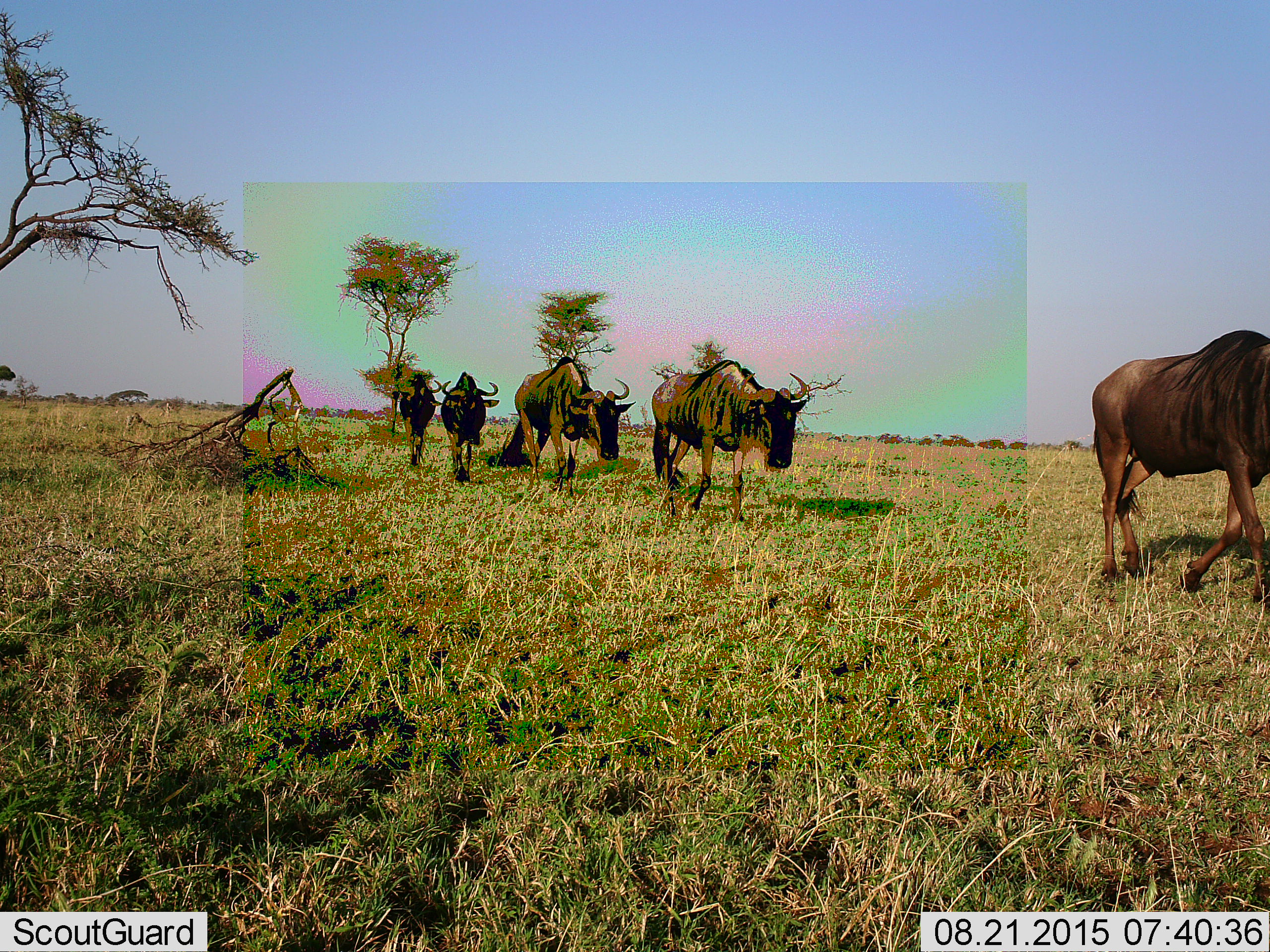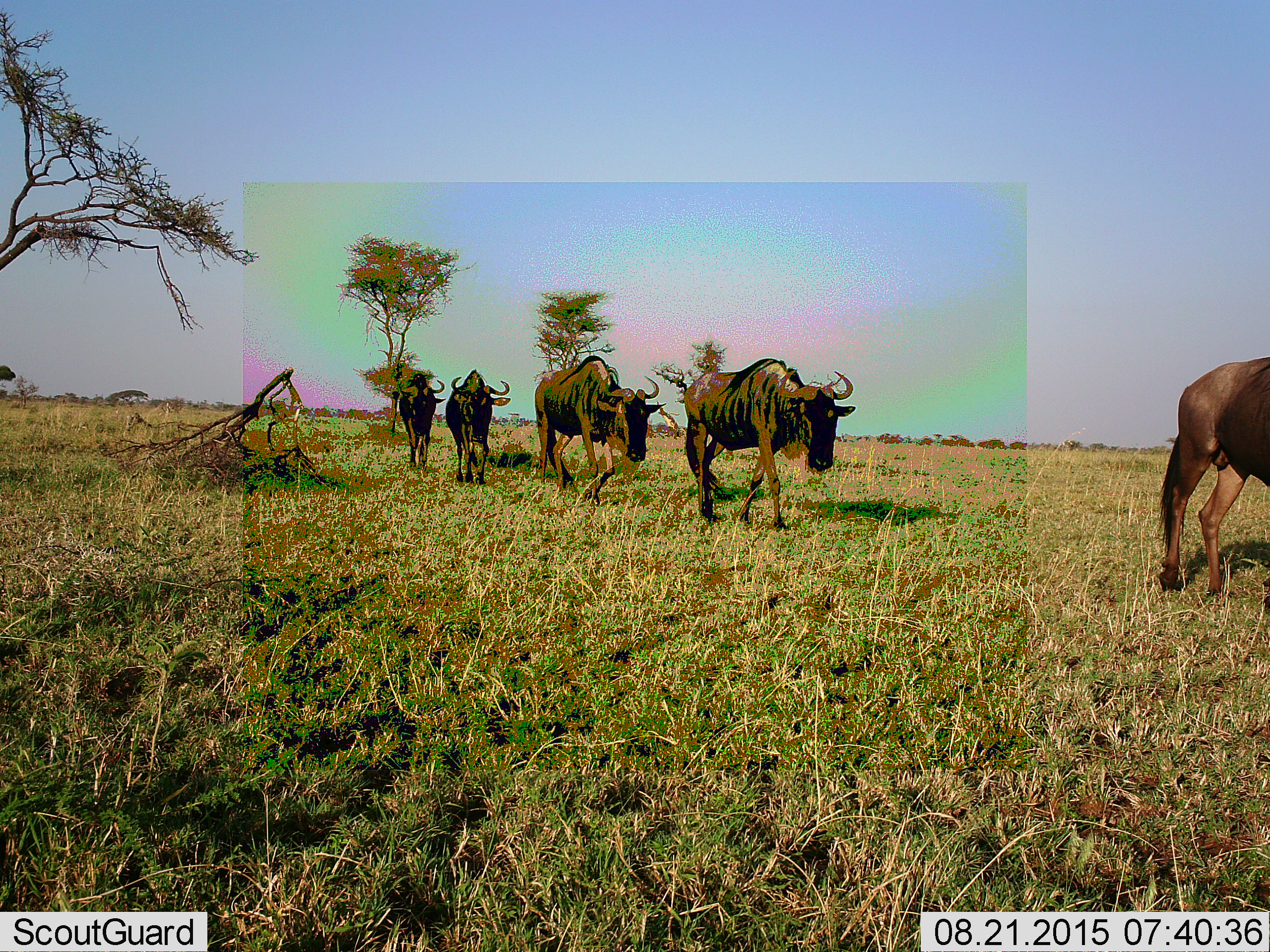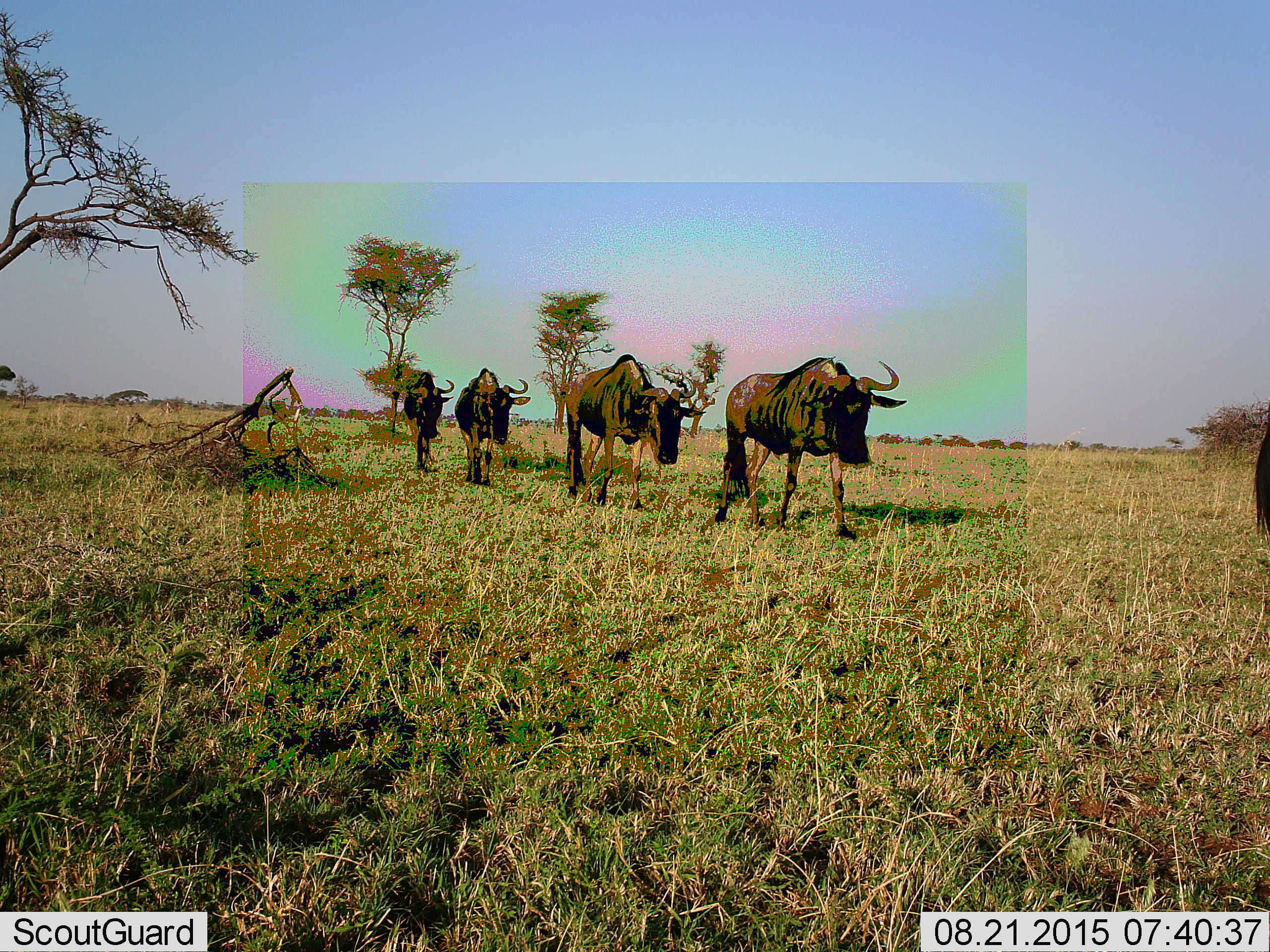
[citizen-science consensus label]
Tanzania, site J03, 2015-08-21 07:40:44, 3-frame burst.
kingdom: Animalia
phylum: Chordata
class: Mammalia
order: Artiodactyla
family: Bovidae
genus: Connochaetes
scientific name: Connochaetes taurinus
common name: blue wildebeest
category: wildebeest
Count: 5.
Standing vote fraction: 0%.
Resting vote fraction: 0%.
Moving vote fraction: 100%.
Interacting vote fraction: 0%.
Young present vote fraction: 0%.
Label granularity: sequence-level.